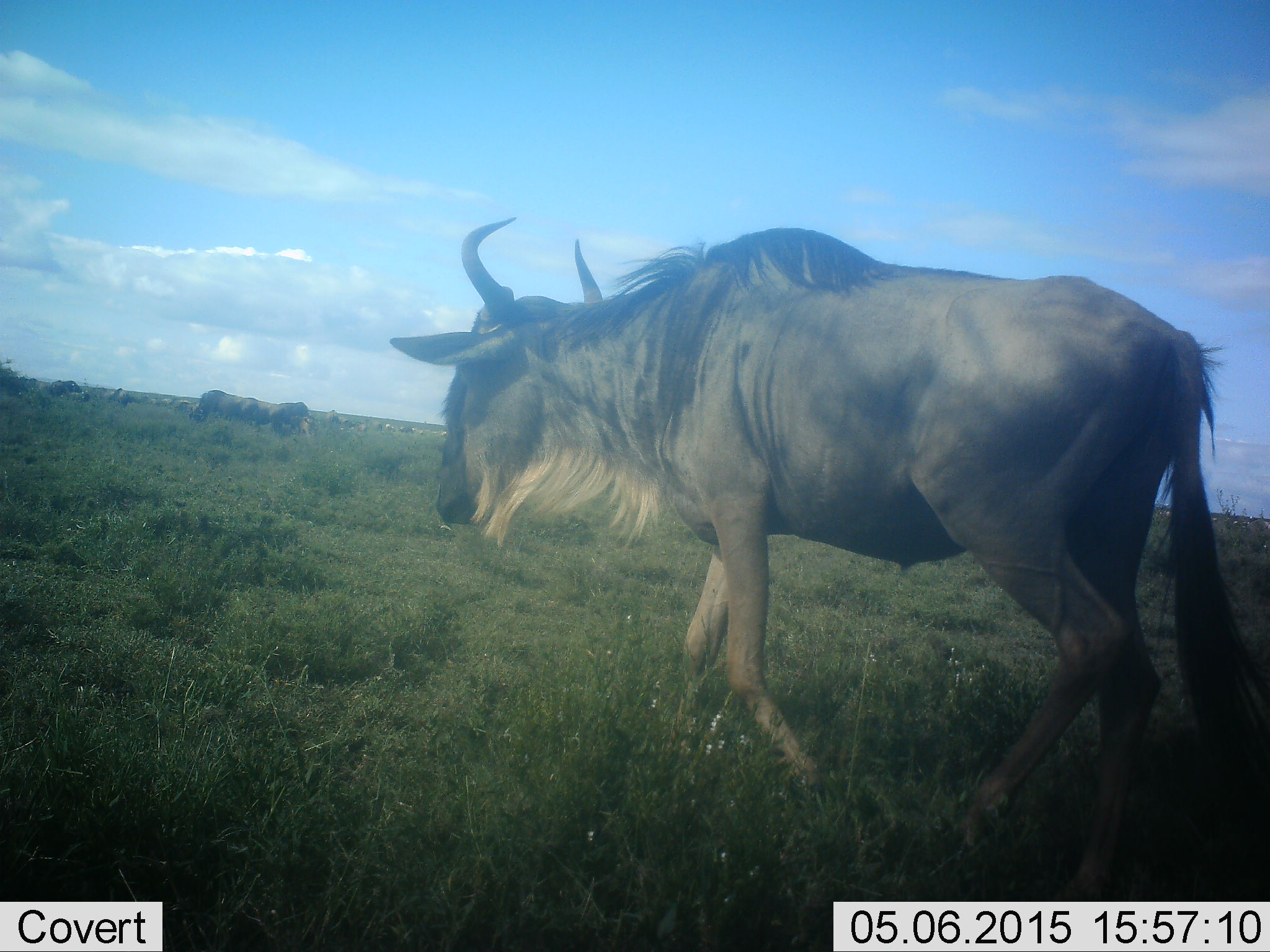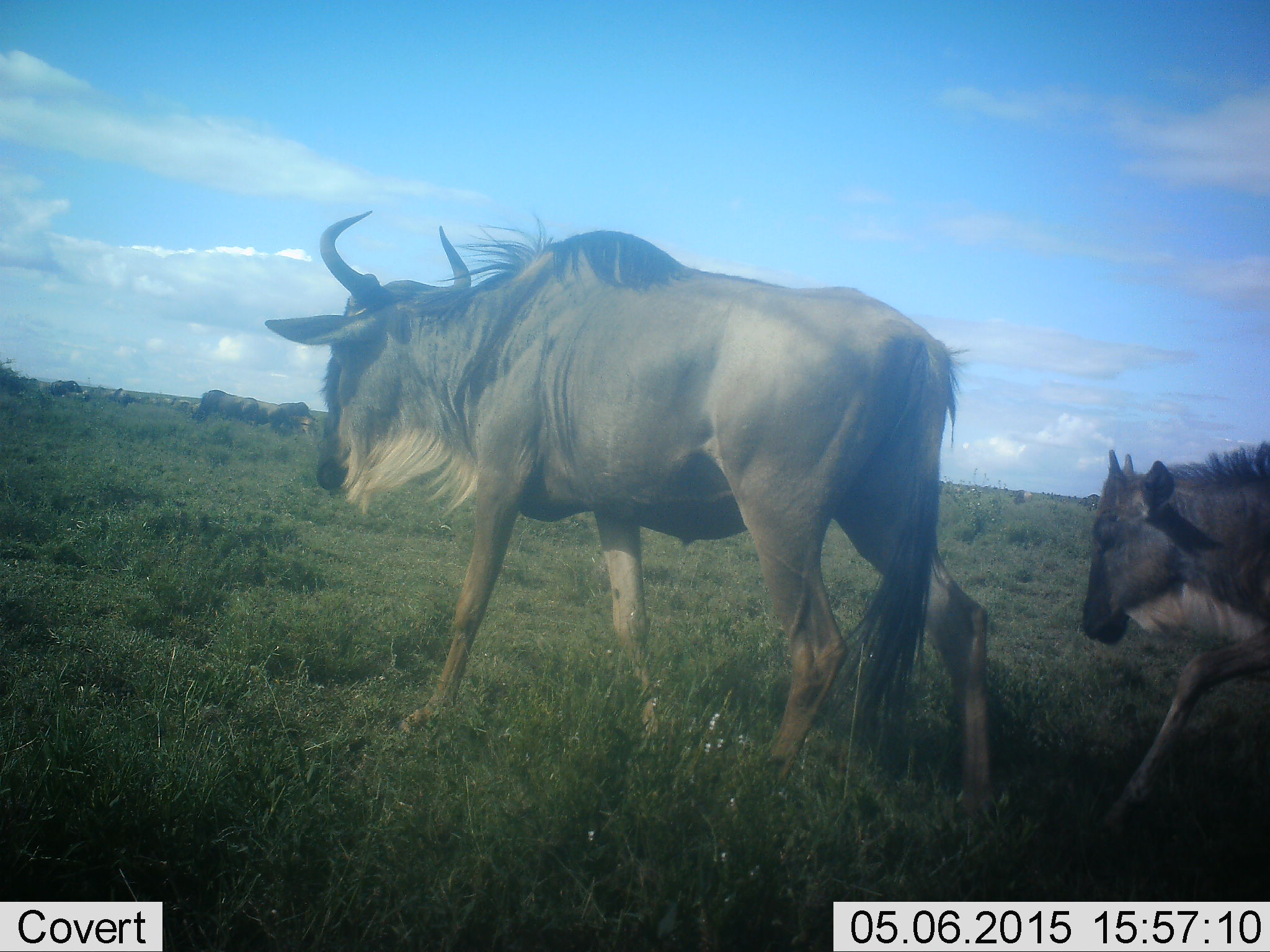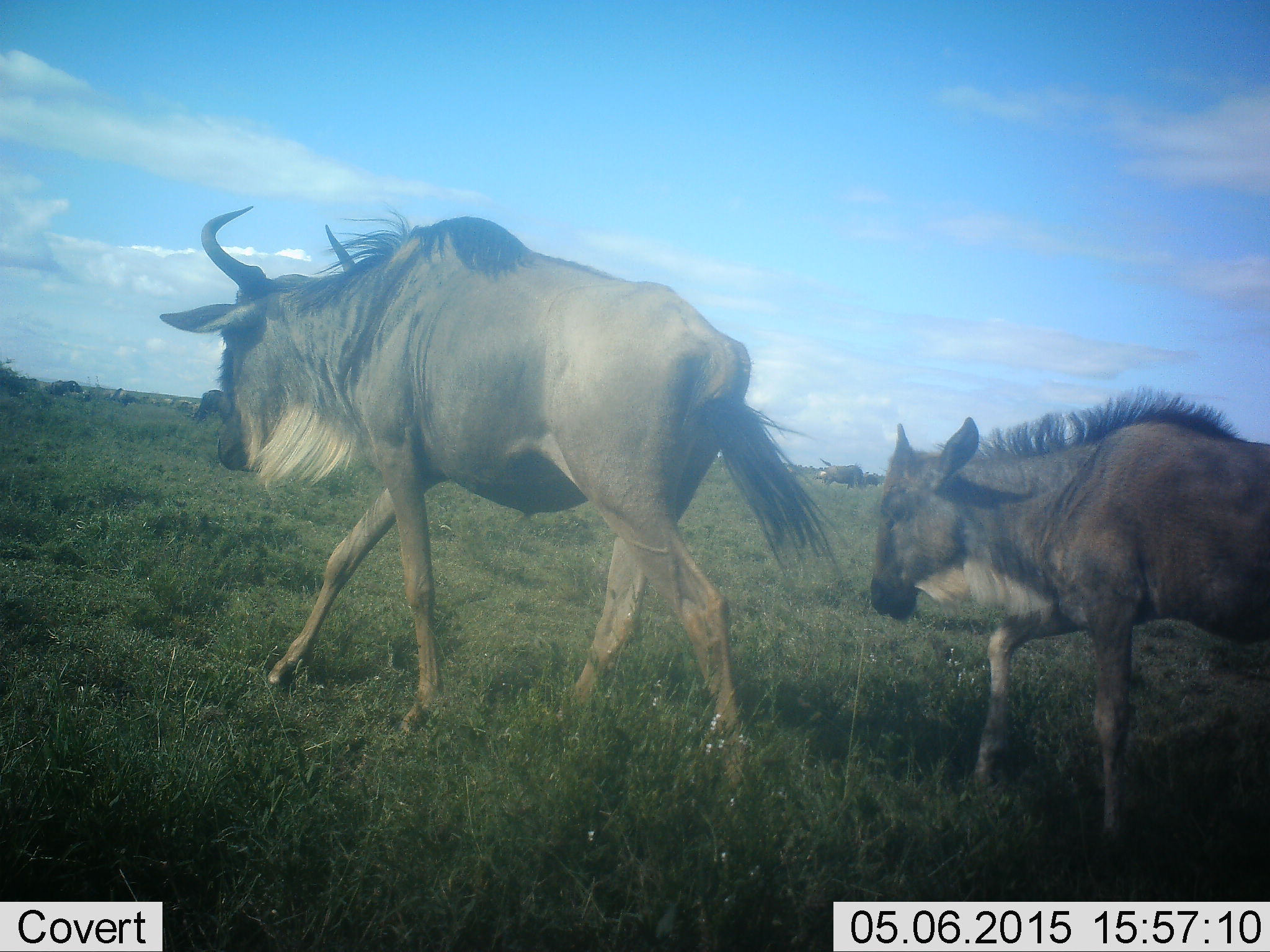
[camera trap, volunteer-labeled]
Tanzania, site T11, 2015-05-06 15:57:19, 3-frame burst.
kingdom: Animalia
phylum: Chordata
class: Mammalia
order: Artiodactyla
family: Bovidae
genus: Connochaetes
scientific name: Connochaetes taurinus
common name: blue wildebeest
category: wildebeest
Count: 2.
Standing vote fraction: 20%.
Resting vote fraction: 0%.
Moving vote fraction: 100%.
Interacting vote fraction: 0%.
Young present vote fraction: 50%.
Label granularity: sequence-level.